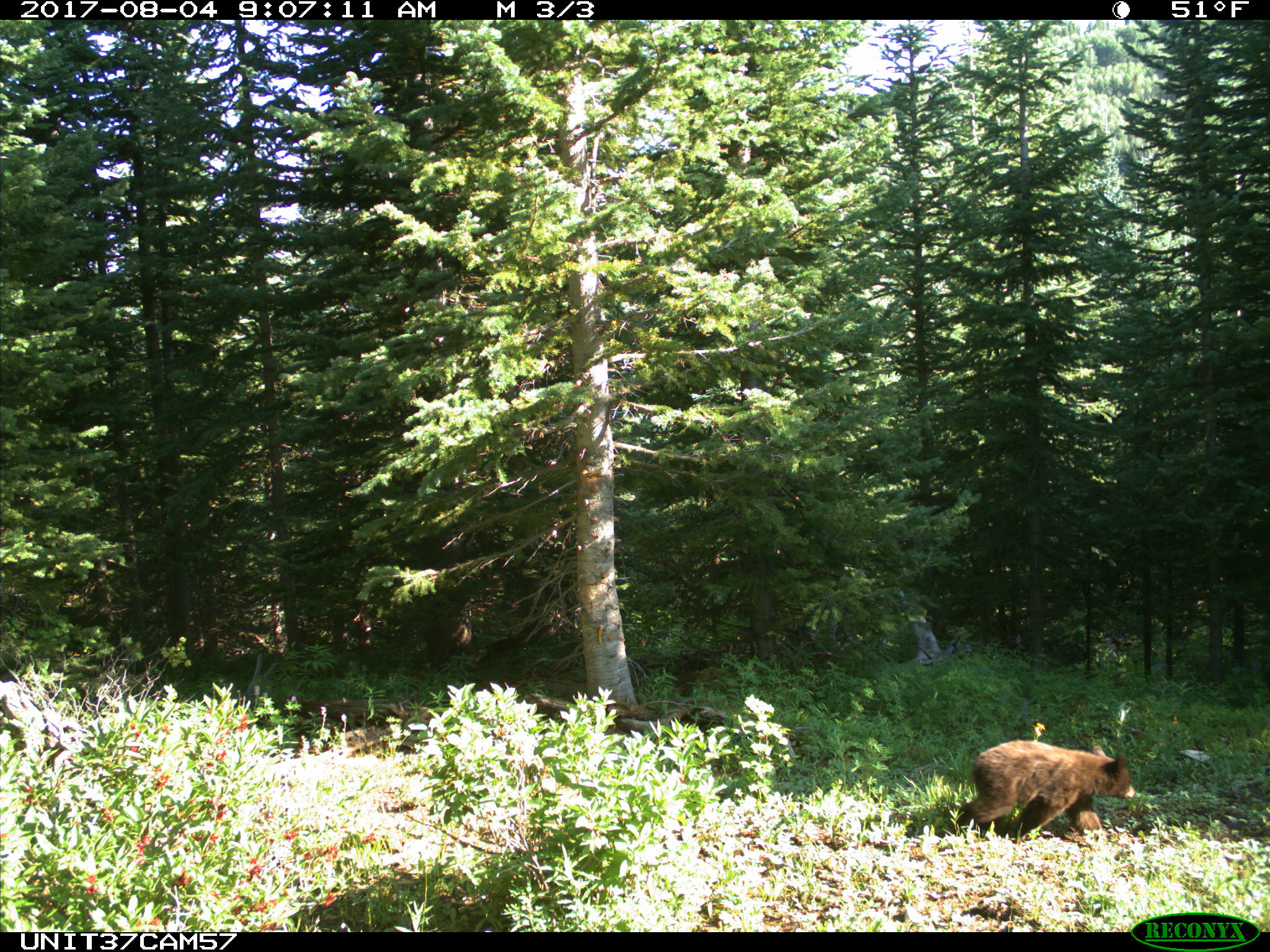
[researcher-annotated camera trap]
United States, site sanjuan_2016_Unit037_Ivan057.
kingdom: Animalia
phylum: Chordata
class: Mammalia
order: Carnivora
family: Ursidae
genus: Ursus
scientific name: Ursus americanus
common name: american black bear